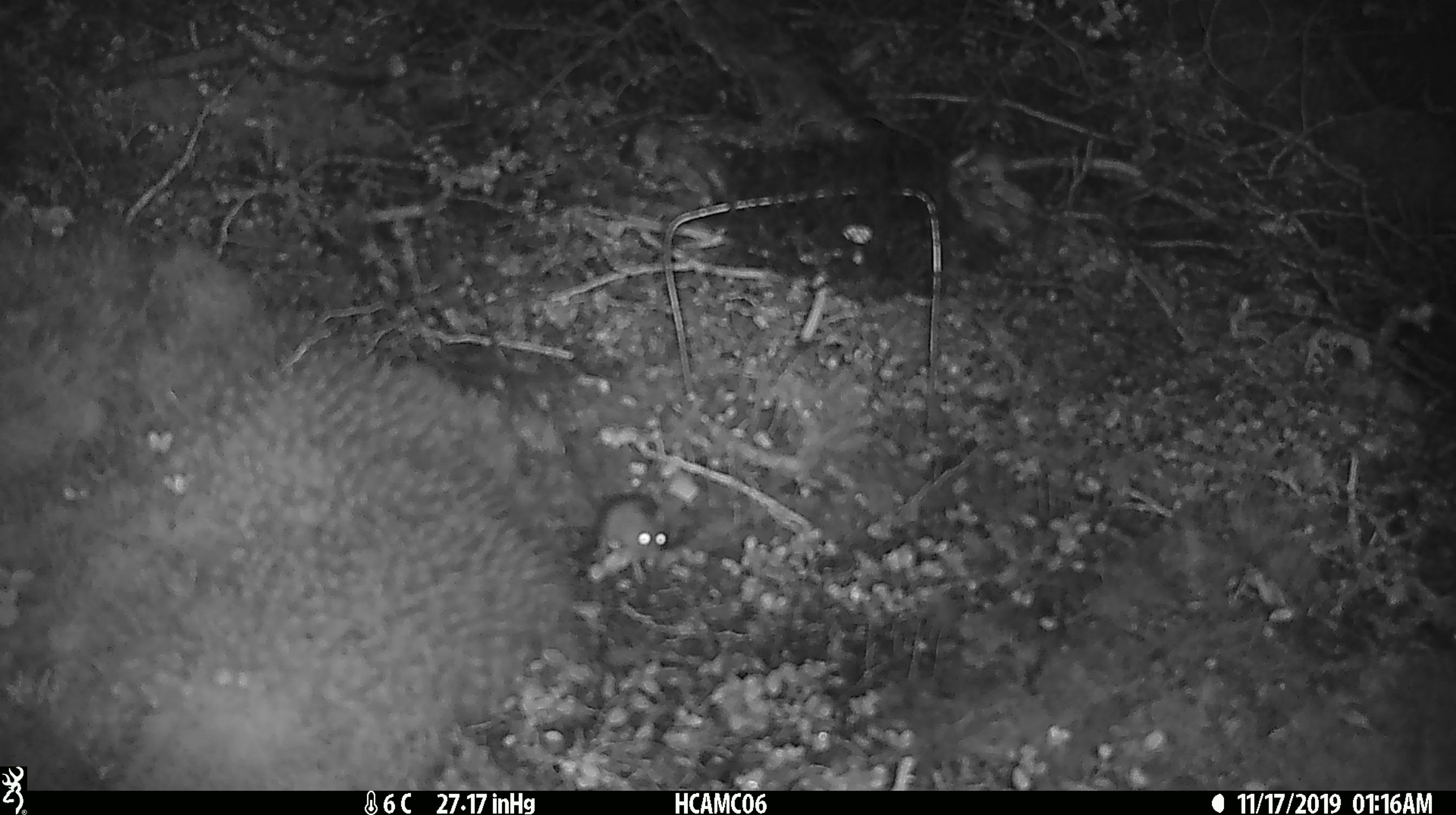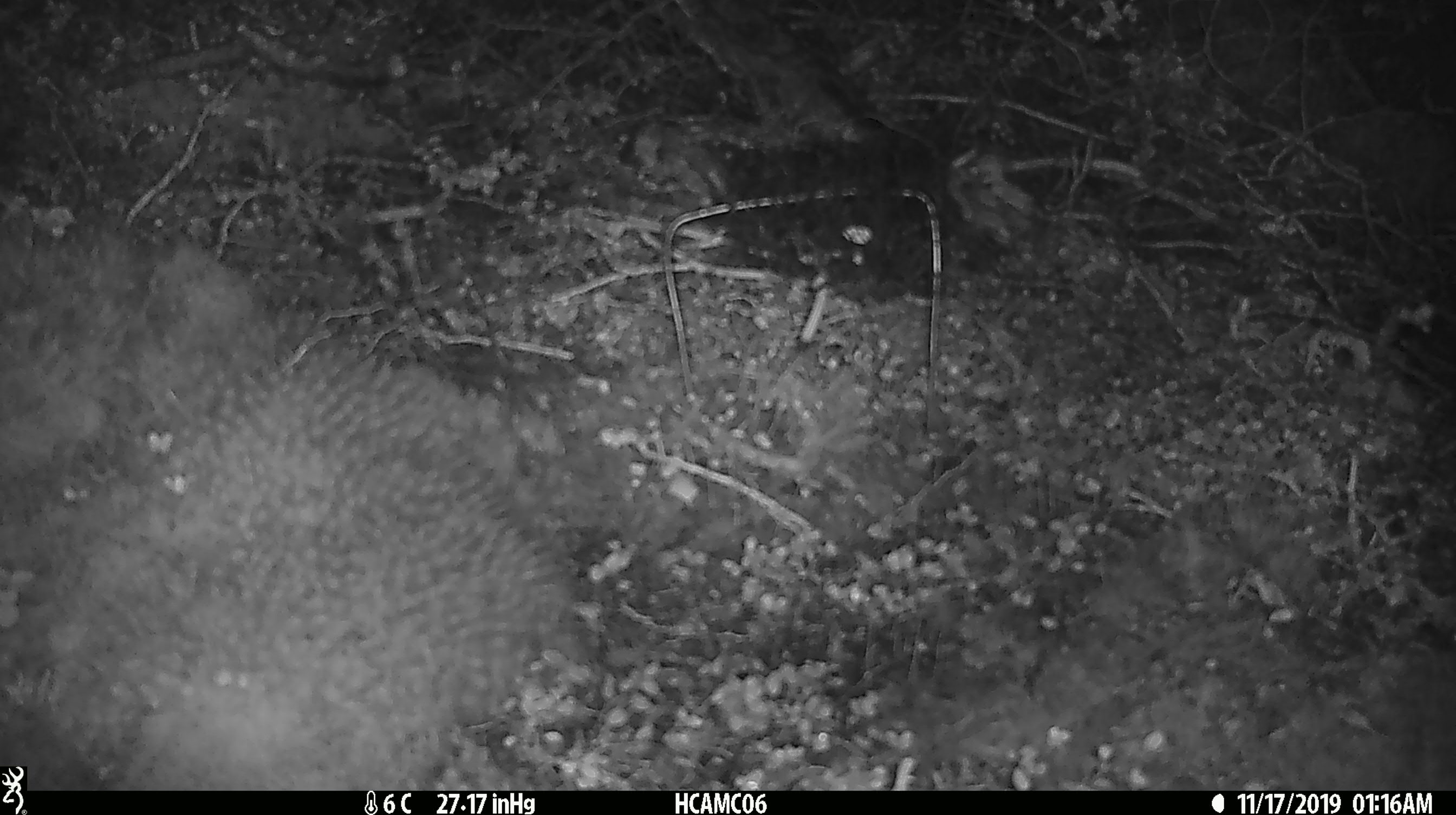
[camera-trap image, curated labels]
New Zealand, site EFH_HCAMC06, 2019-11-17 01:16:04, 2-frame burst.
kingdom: Animalia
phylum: Chordata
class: Mammalia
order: Rodentia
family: Muridae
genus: Mus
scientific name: Mus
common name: mouse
Mouse (Mus).